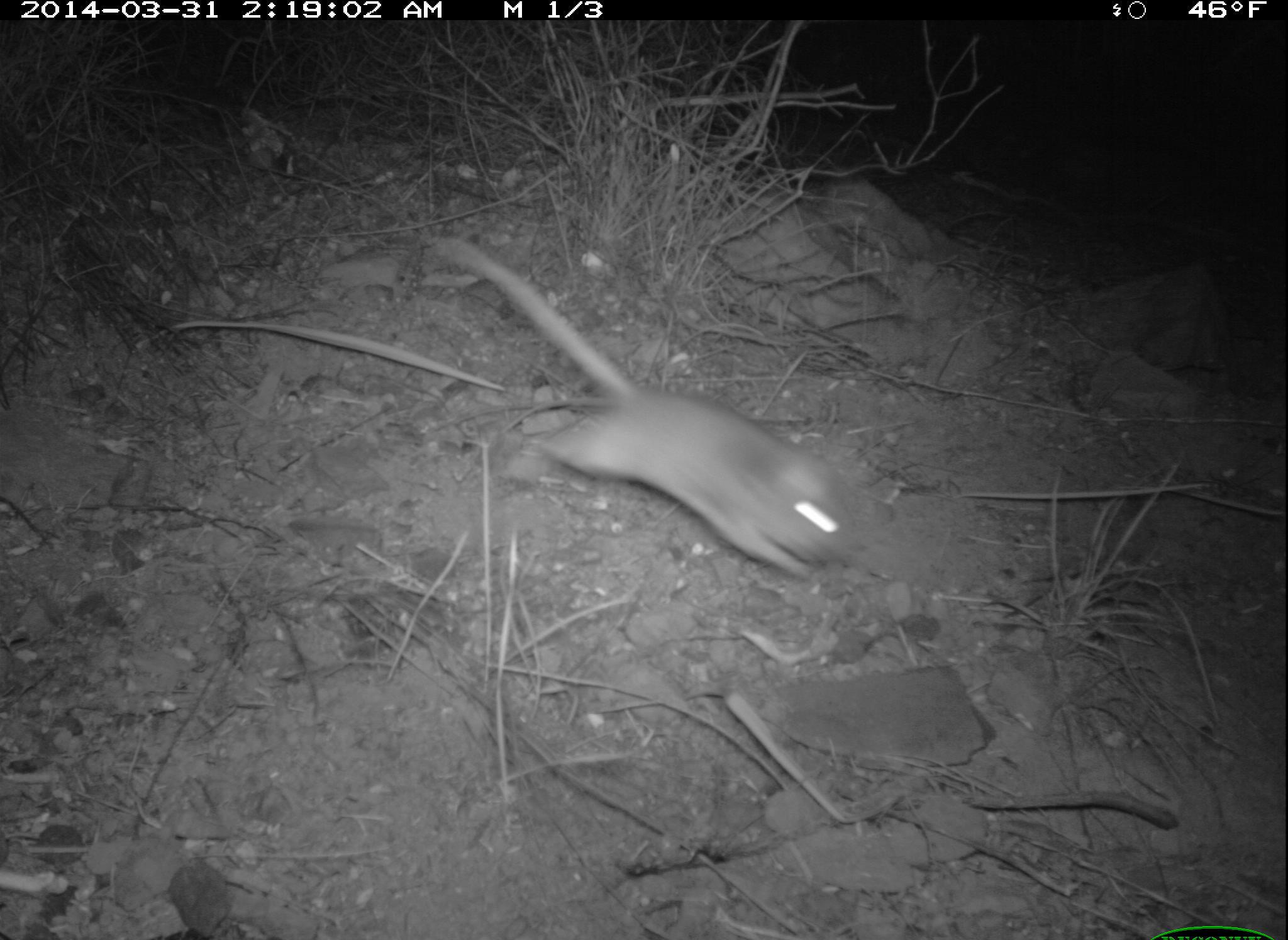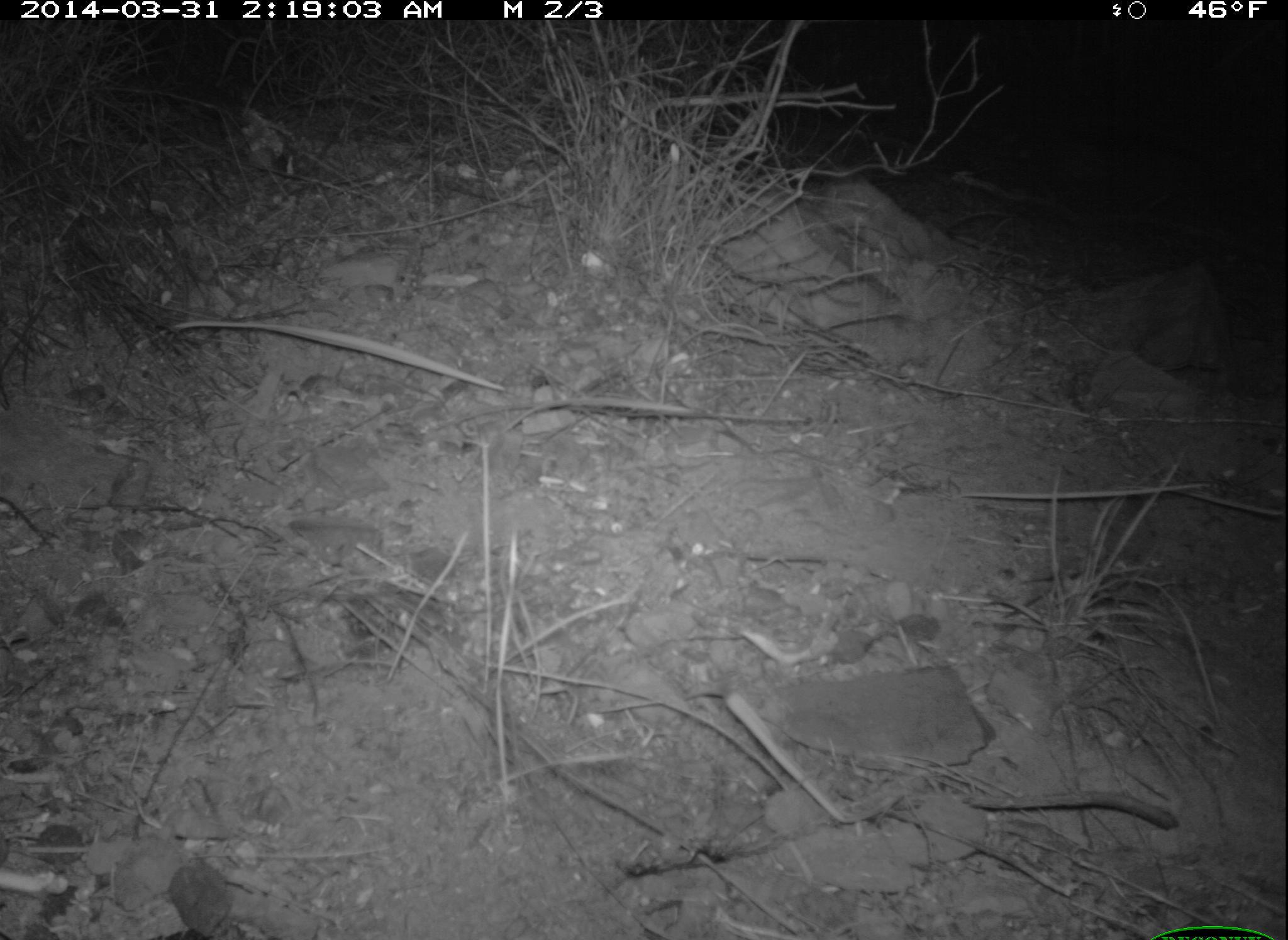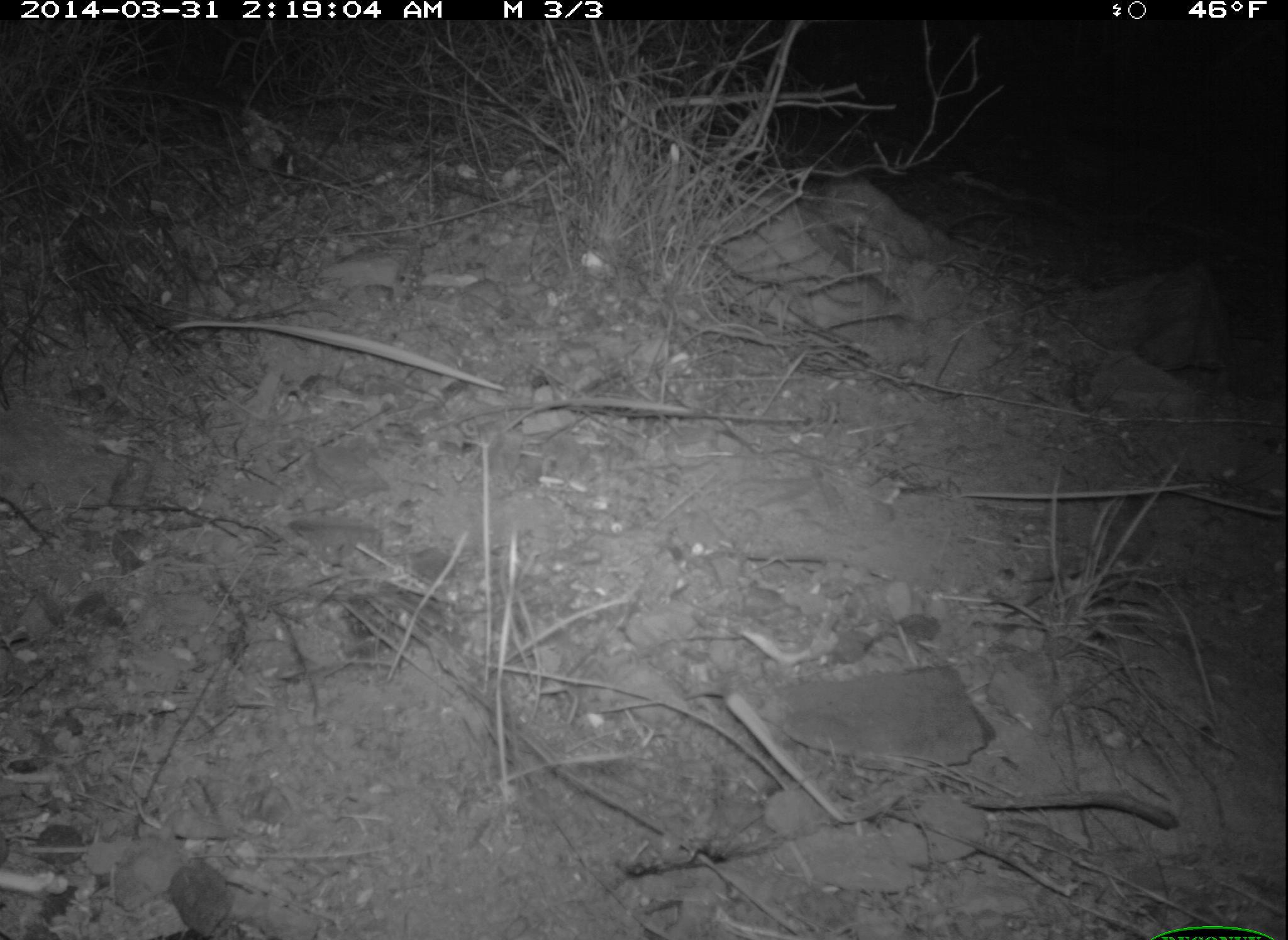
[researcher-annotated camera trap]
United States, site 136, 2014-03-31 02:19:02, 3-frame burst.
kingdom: Animalia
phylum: Chordata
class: Mammalia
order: Rodentia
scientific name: Rodentia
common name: rodent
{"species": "rodent (Rodentia)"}